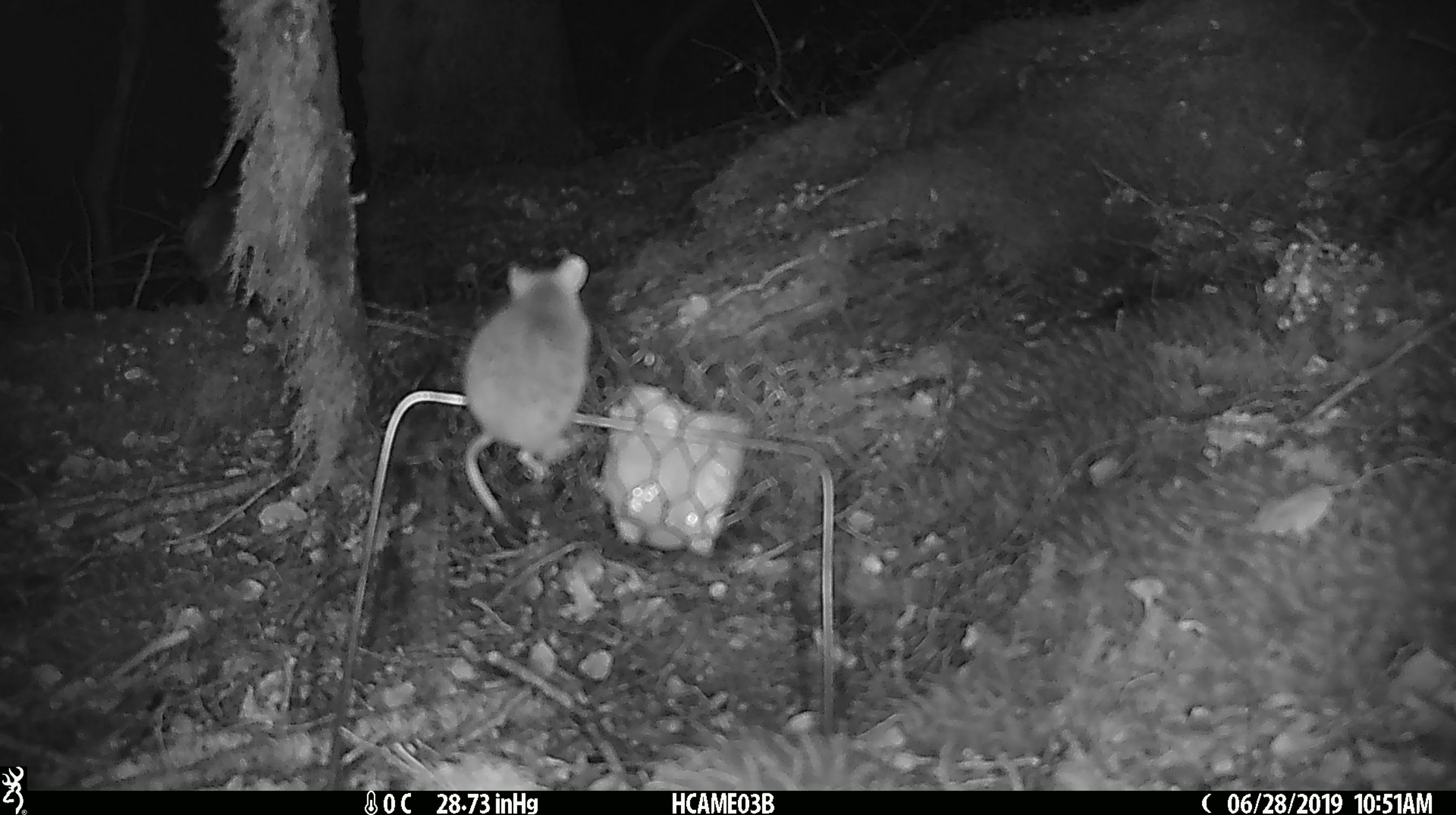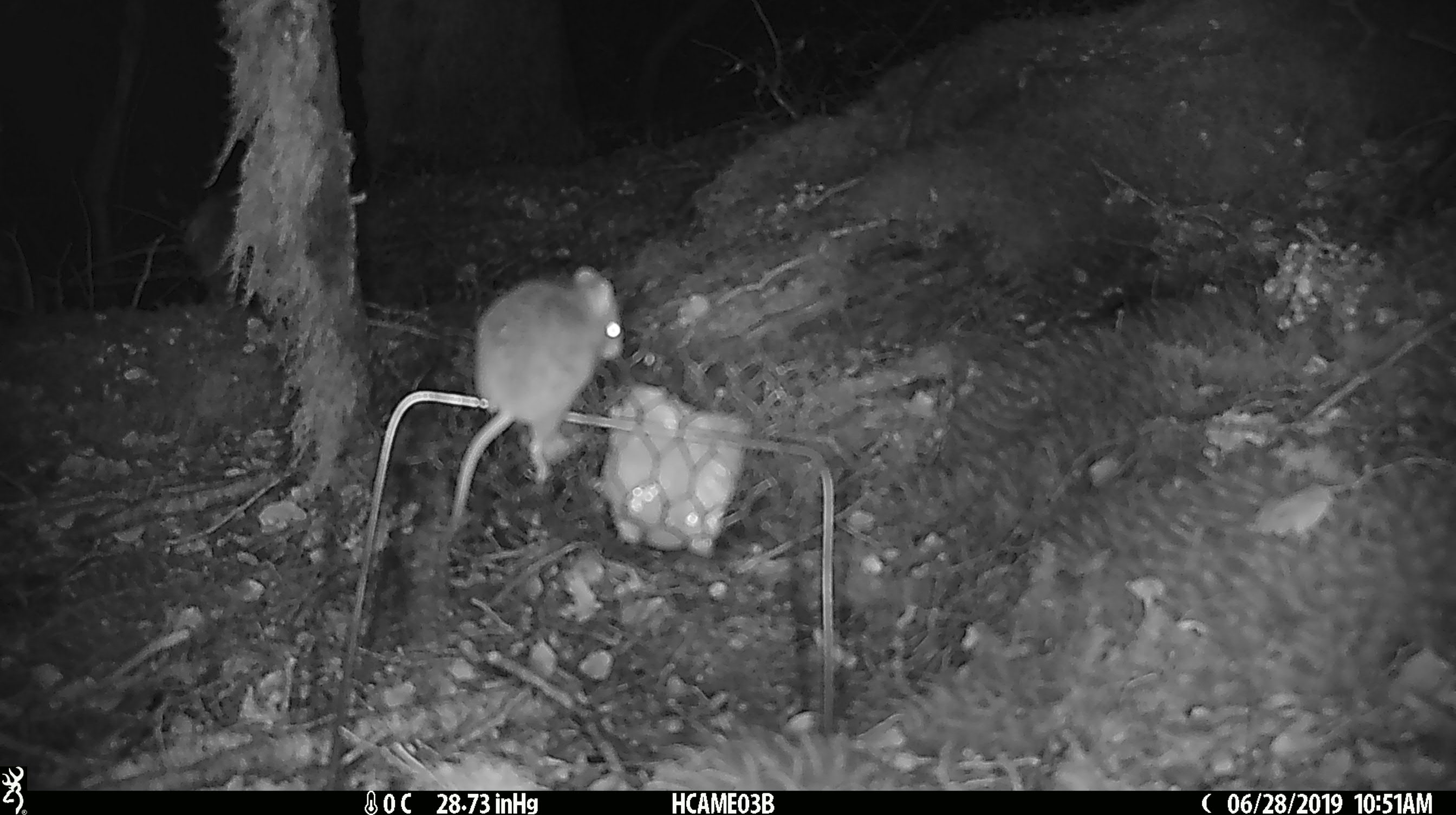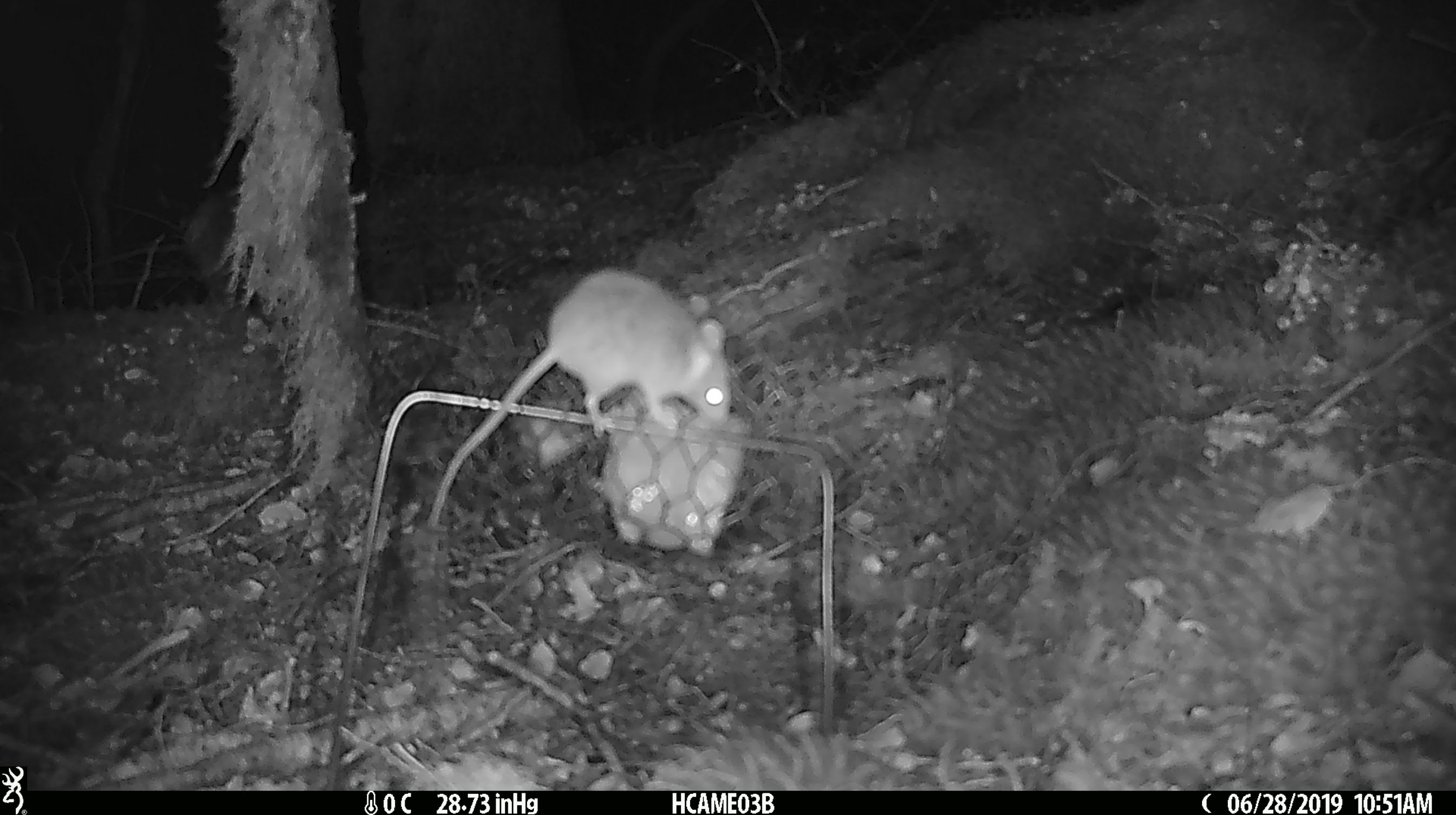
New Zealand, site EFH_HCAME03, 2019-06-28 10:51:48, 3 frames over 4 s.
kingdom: Animalia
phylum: Chordata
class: Mammalia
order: Rodentia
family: Muridae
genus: Mus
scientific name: Mus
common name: mouse